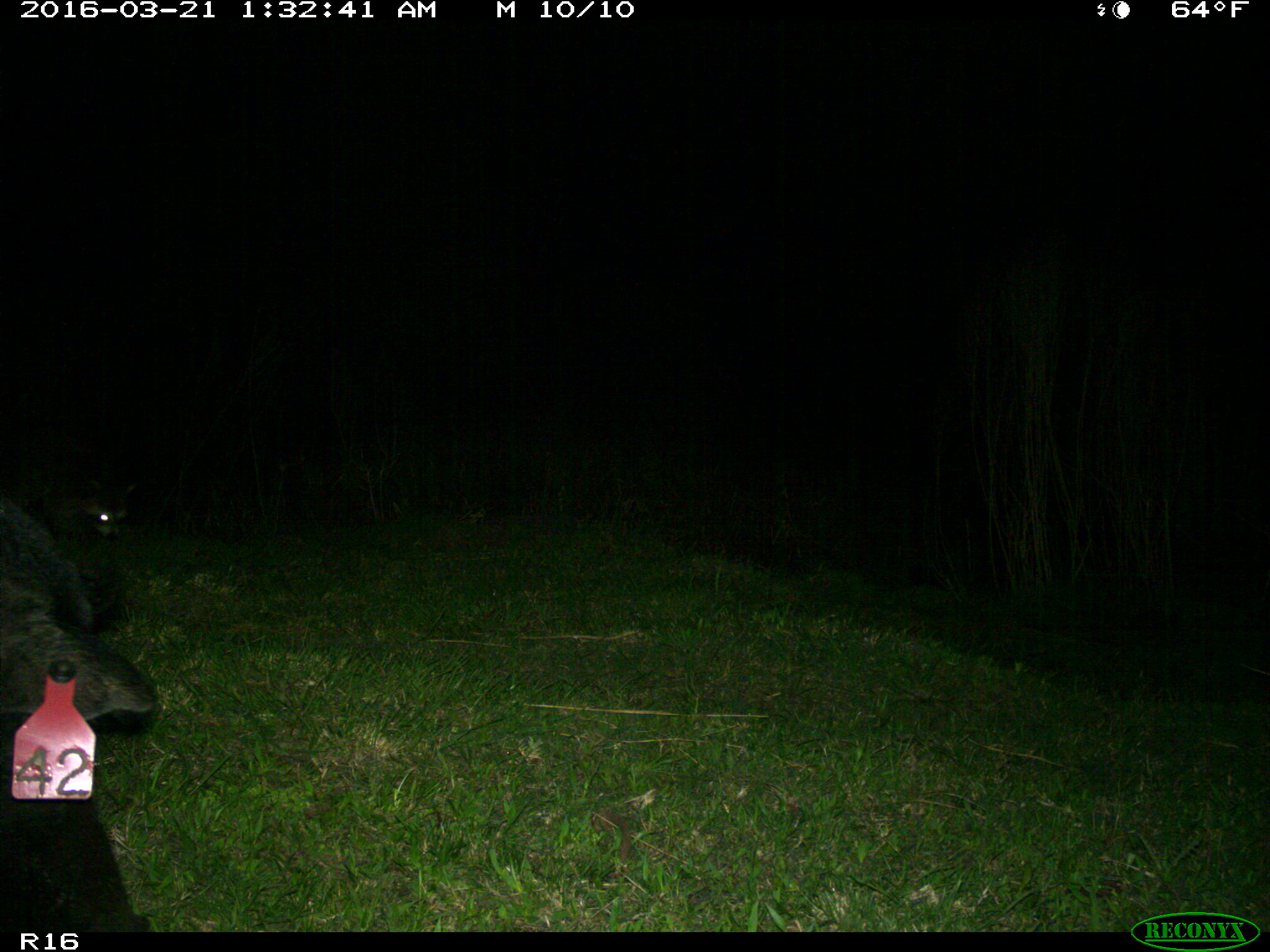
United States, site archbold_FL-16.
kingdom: Animalia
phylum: Chordata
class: Mammalia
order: Artiodactyla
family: Suidae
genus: Sus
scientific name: Sus scrofa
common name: wild boar